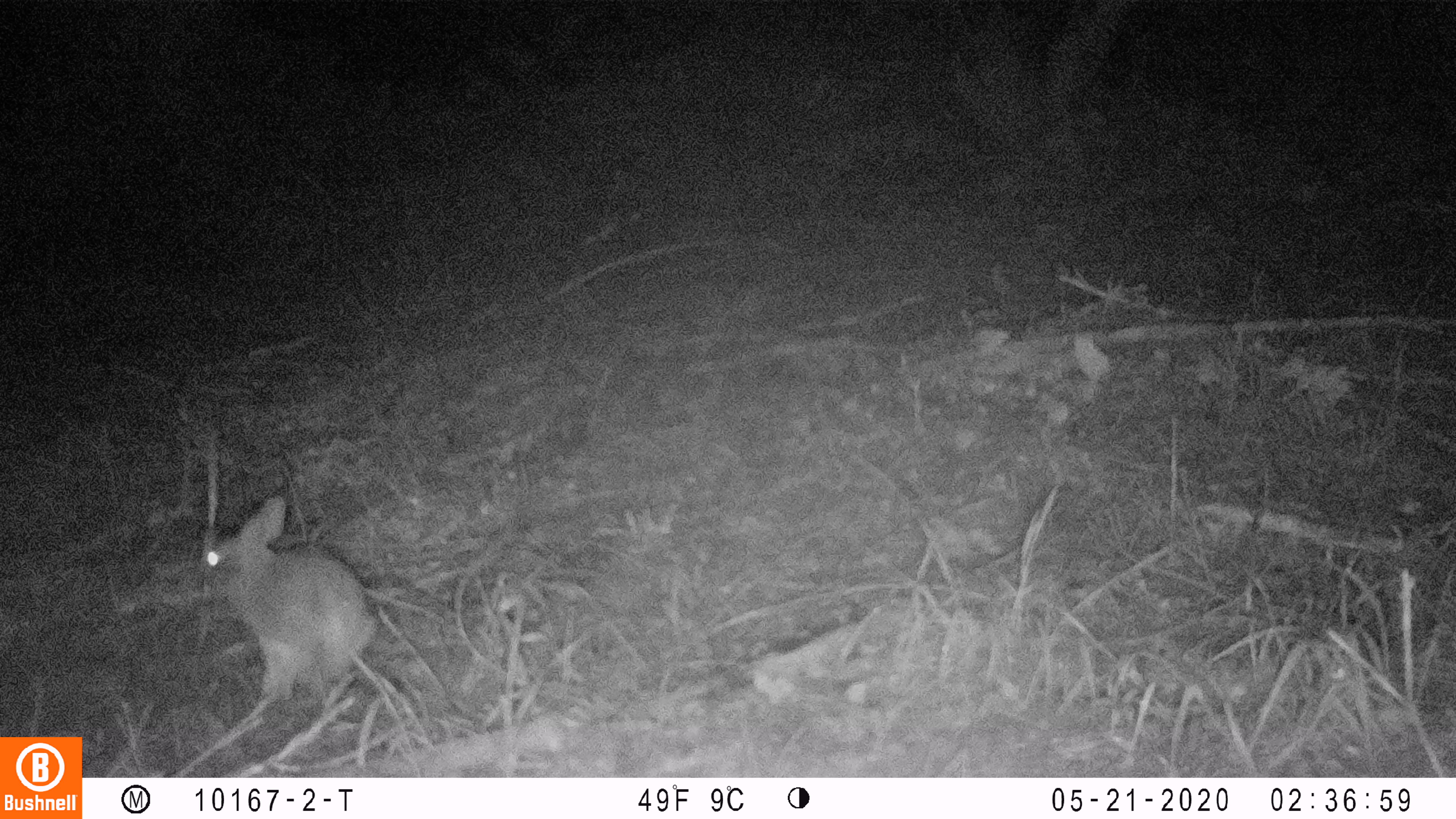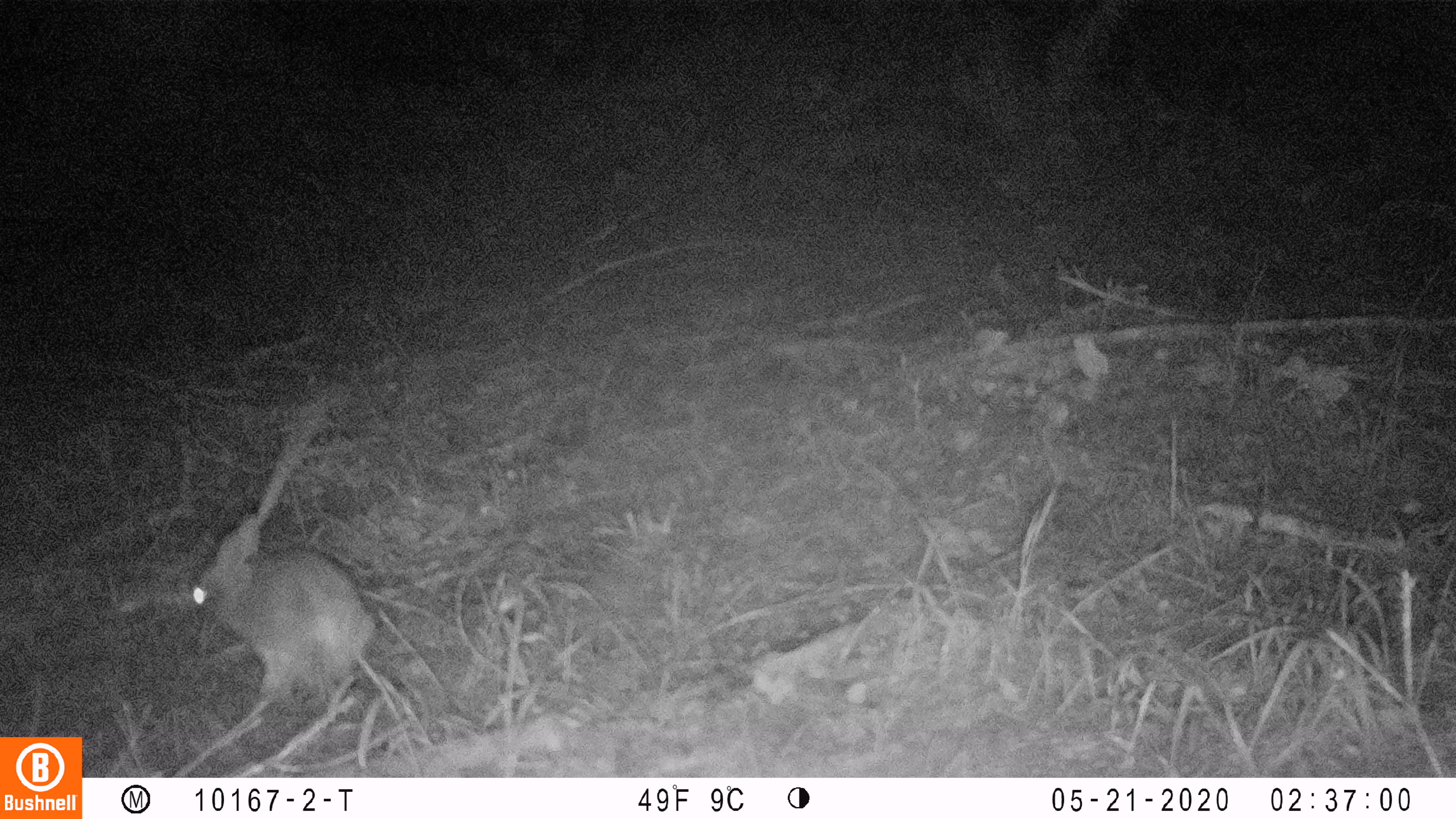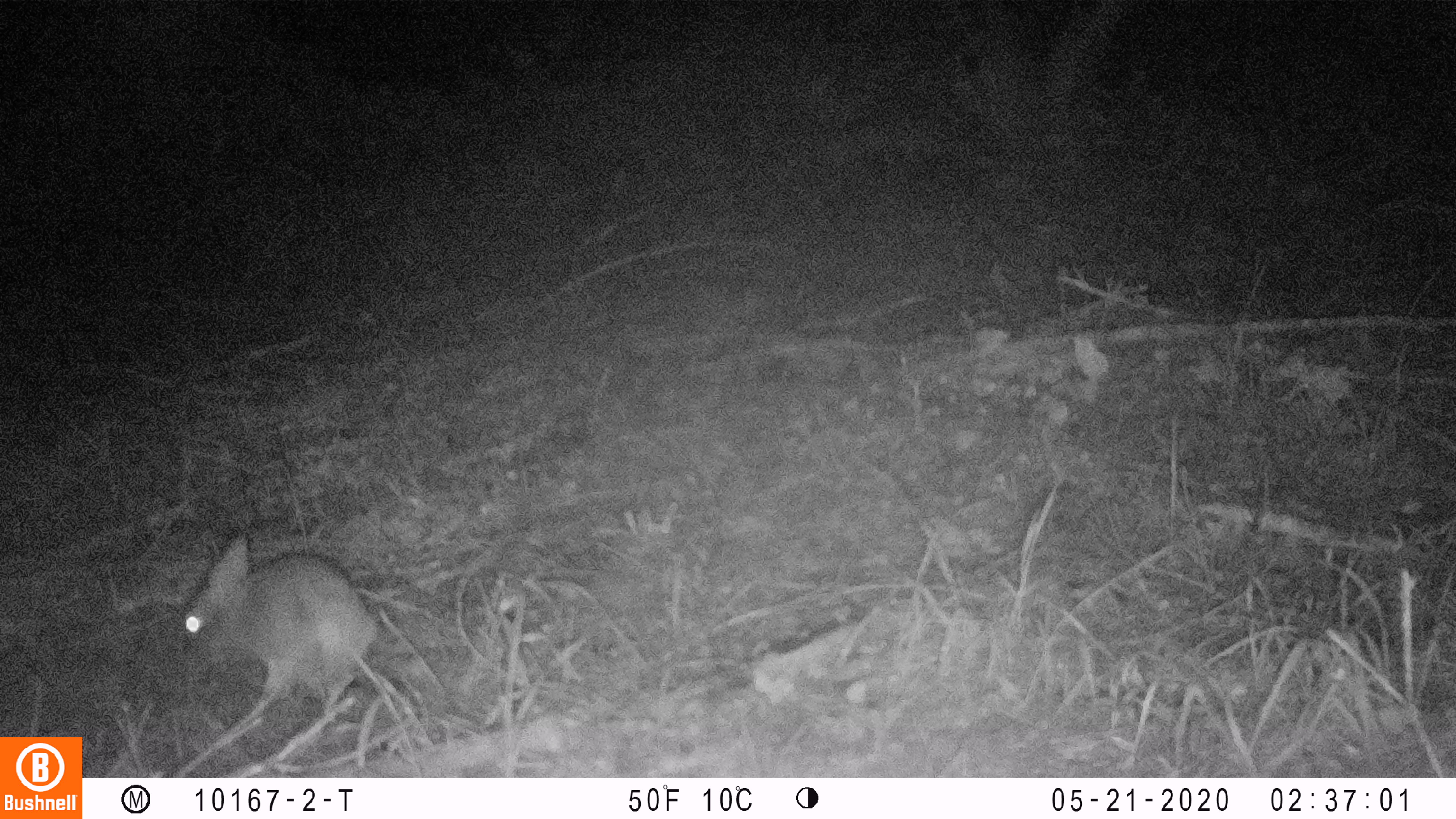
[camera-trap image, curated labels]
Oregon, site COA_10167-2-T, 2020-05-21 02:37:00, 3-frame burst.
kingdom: Animalia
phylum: Chordata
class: Mammalia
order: Lagomorpha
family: Leporidae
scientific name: Leporidae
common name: hares and rabbits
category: leporidae family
Leporidae family (hares and rabbits) (Leporidae).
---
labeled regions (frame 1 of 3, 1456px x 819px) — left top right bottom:
leporidae family: 190 493 393 710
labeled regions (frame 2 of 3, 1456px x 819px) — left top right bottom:
leporidae family: 177 506 385 704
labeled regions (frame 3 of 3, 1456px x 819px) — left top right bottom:
leporidae family: 170 529 381 700